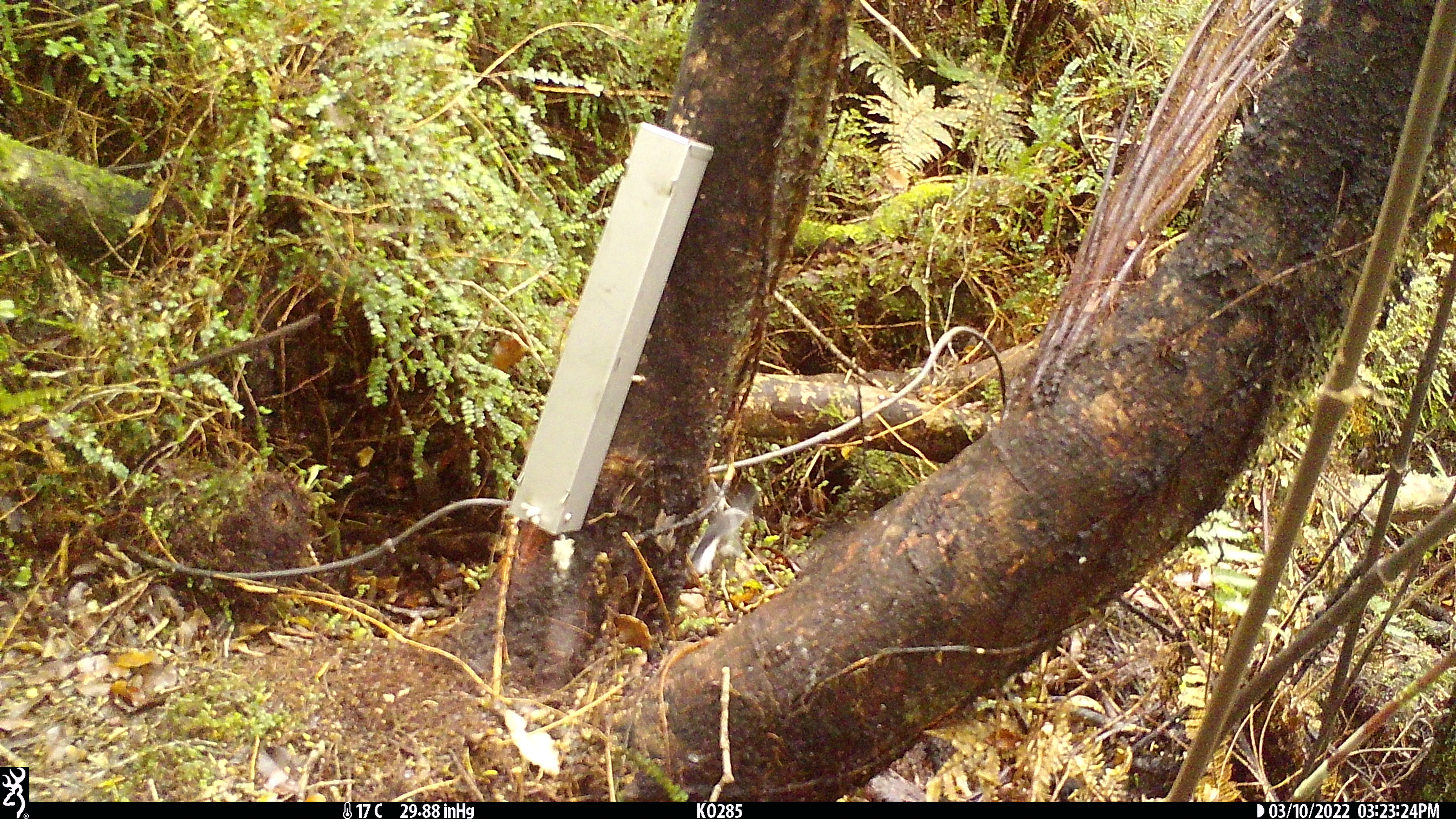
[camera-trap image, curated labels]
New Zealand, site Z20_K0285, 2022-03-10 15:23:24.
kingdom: Animalia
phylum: Chordata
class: Aves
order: Passeriformes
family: Petroicidae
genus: Petroica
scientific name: Petroica macrocephala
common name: tomtit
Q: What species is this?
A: Tomtit (Petroica macrocephala).